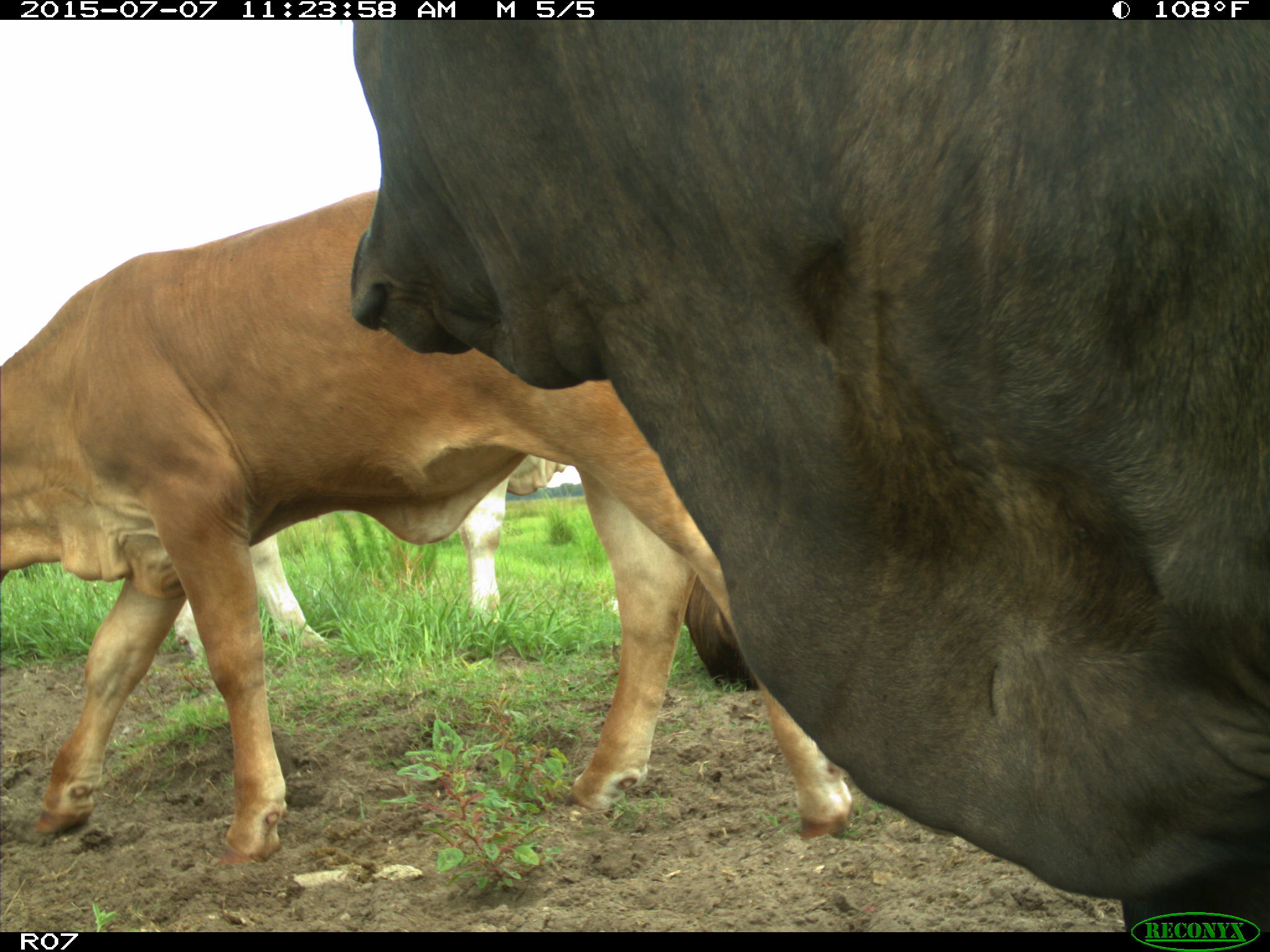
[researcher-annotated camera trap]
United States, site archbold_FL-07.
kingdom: Animalia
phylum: Chordata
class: Mammalia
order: Artiodactyla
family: Bovidae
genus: Bos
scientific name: Bos taurus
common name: domestic cow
Bos taurus (domestic cow).